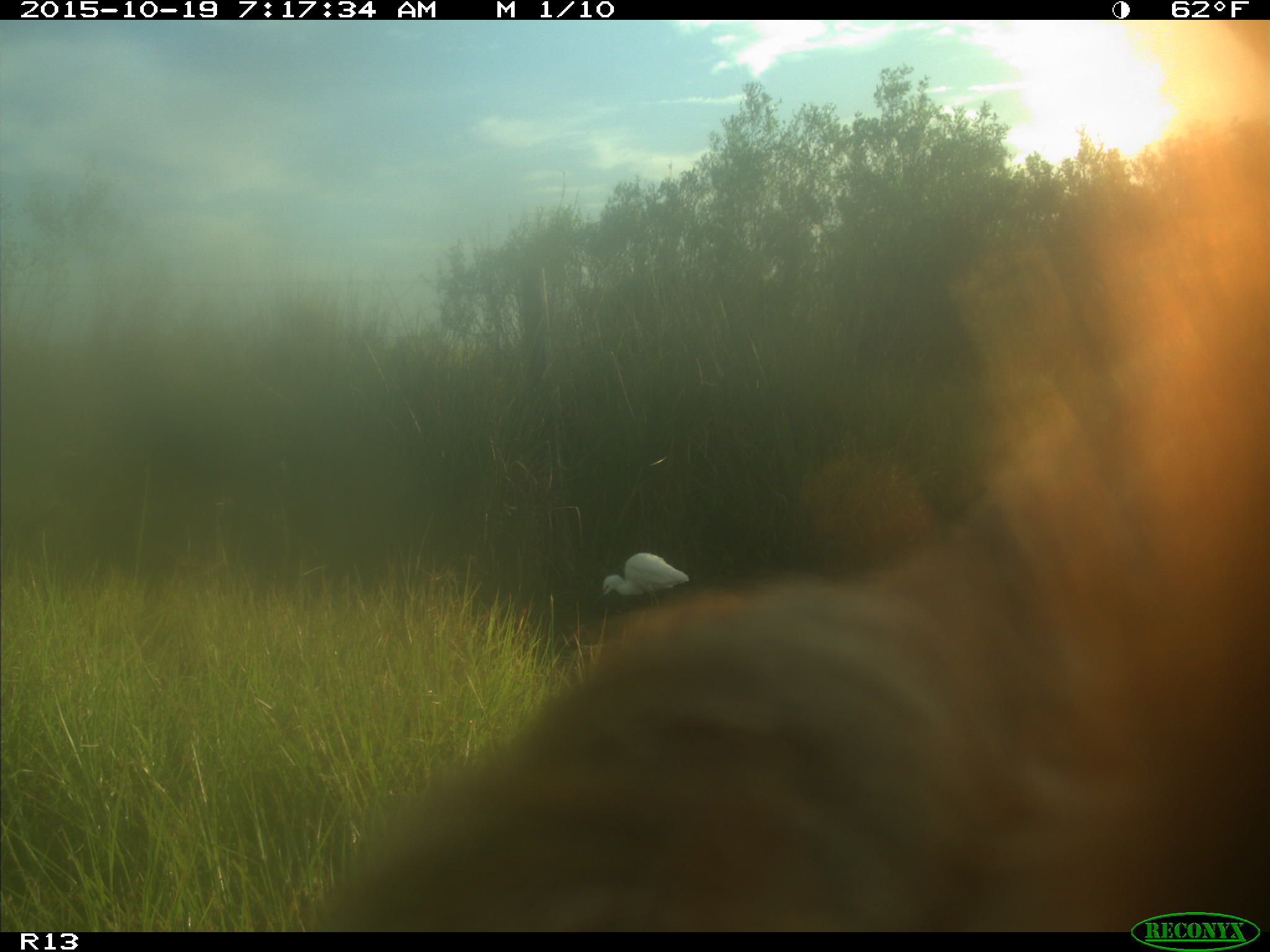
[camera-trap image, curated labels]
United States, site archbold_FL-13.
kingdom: Animalia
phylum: Chordata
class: Mammalia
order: Artiodactyla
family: Bovidae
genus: Bos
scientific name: Bos taurus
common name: domestic cow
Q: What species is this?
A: Bos taurus (domestic cow).